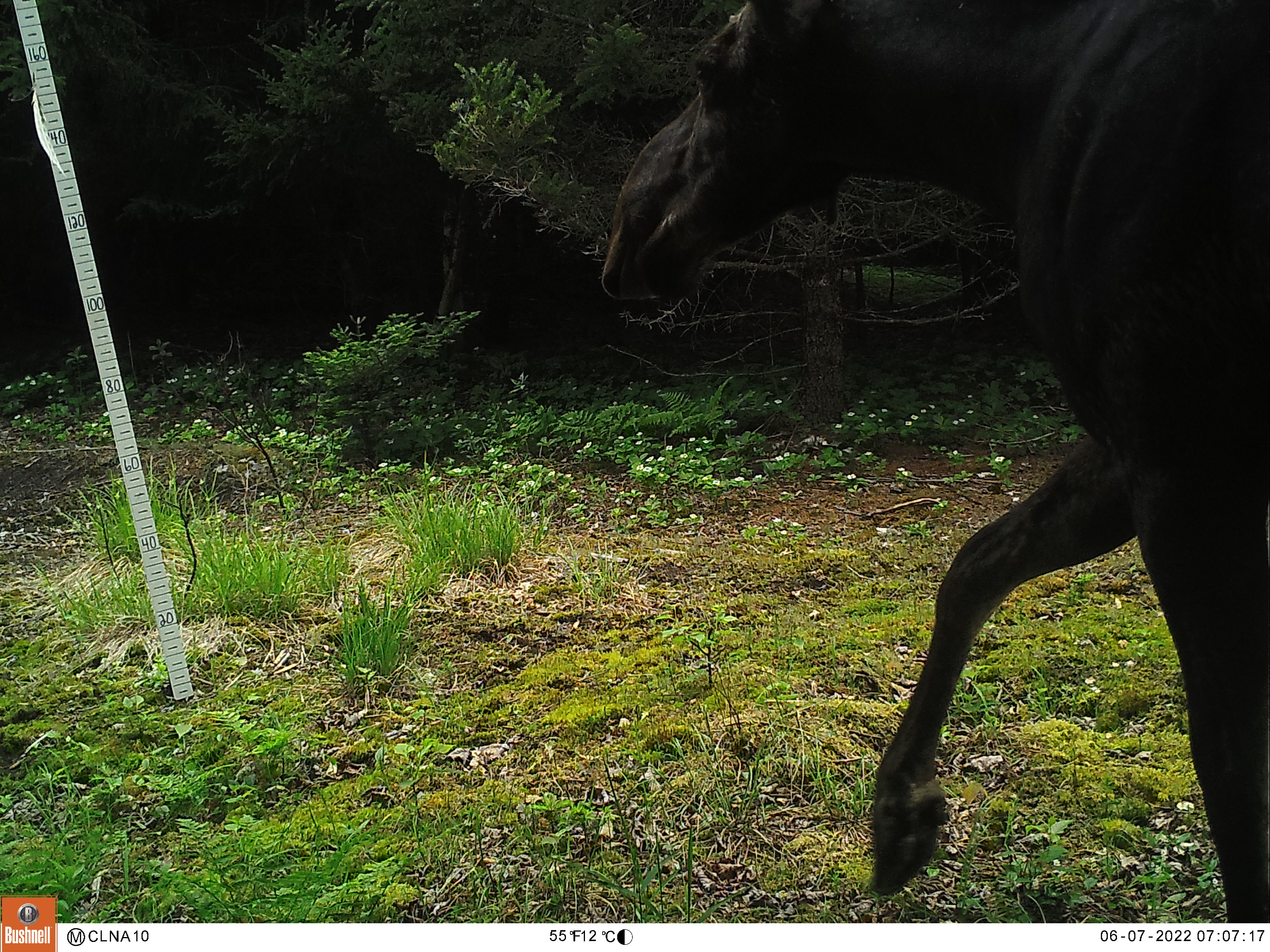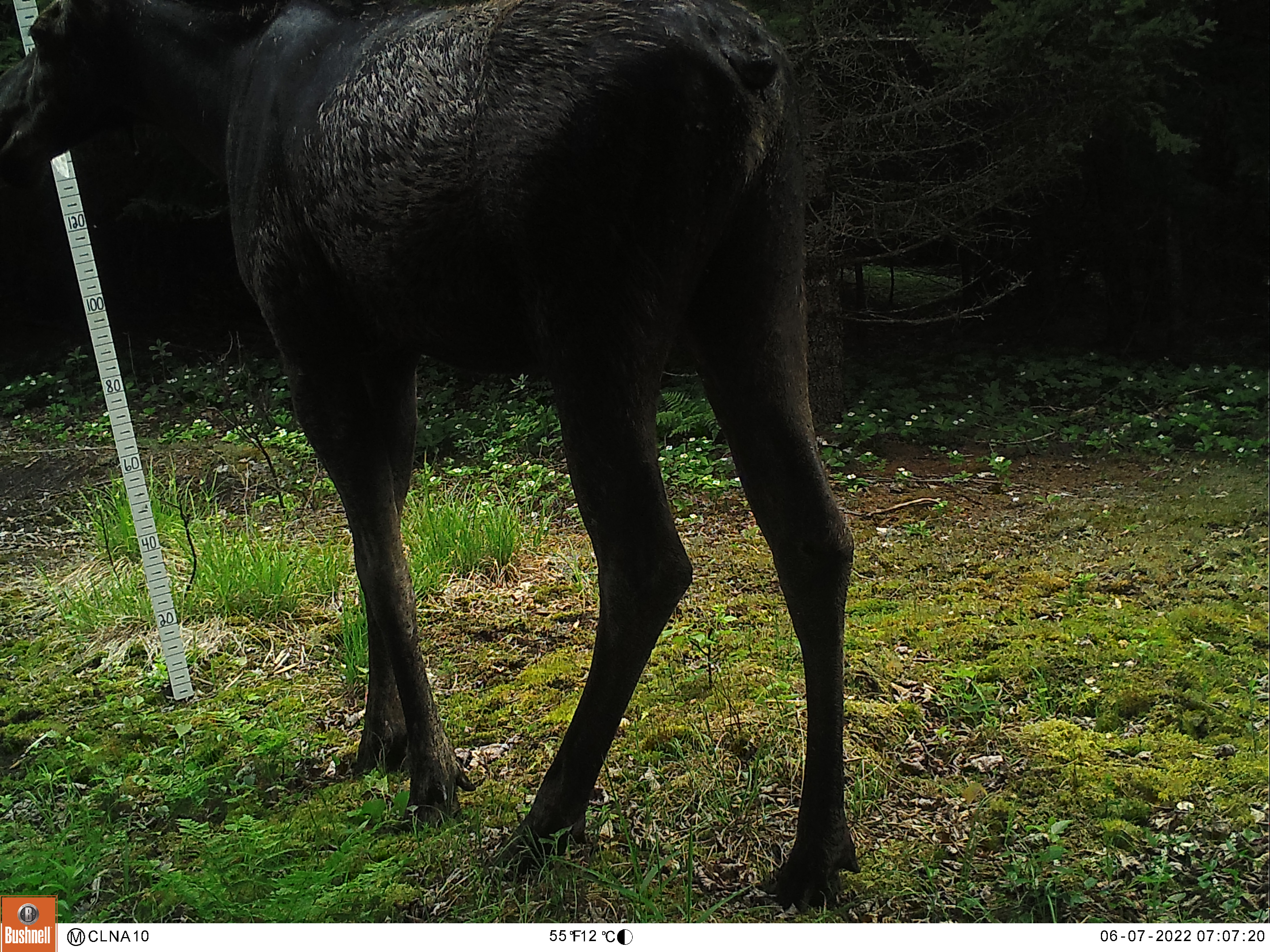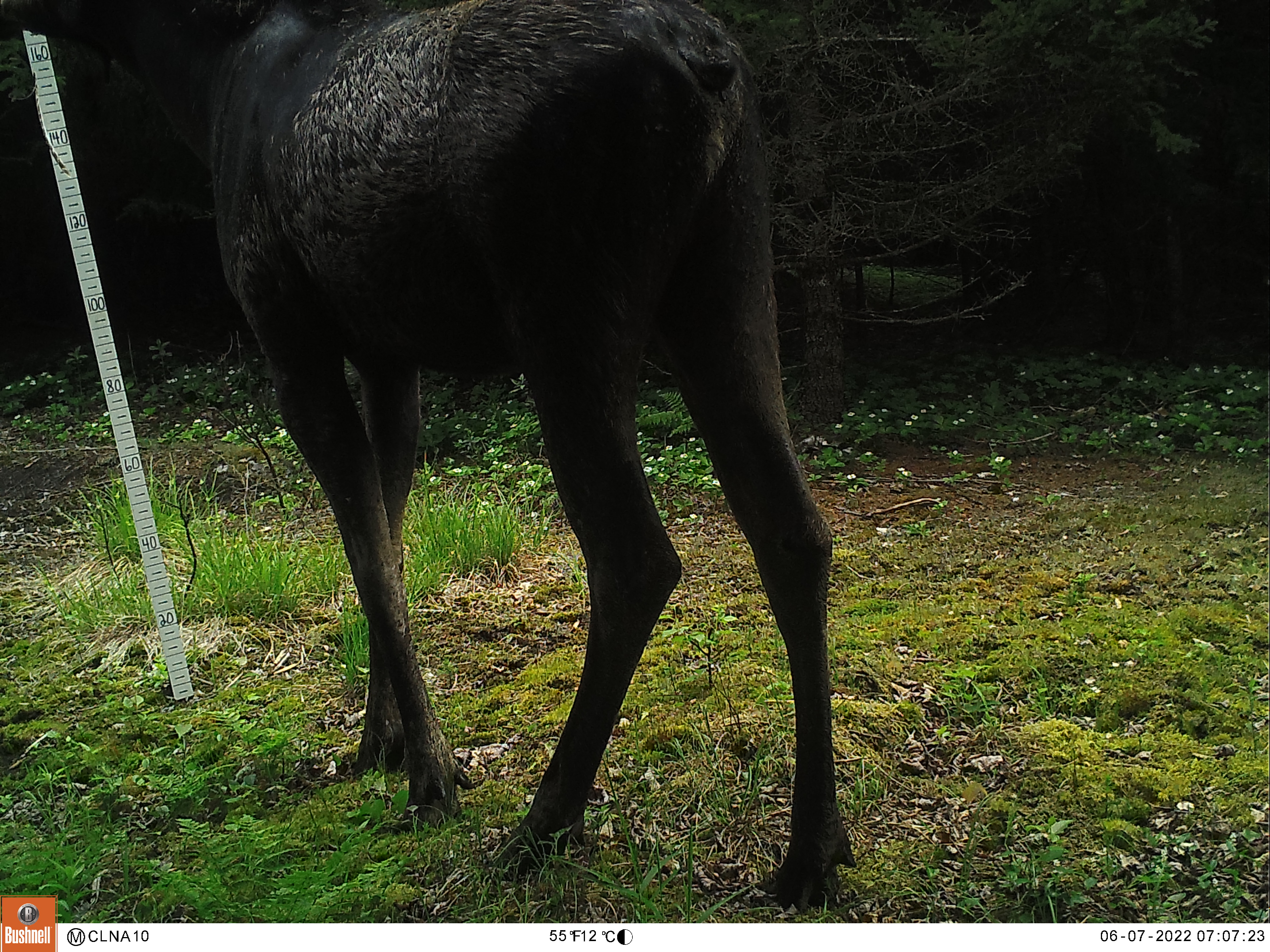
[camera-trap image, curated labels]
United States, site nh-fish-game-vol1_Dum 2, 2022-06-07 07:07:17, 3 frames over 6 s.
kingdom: Animalia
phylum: Chordata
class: Mammalia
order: Artiodactyla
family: Cervidae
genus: Alces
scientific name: Alces alces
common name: moose